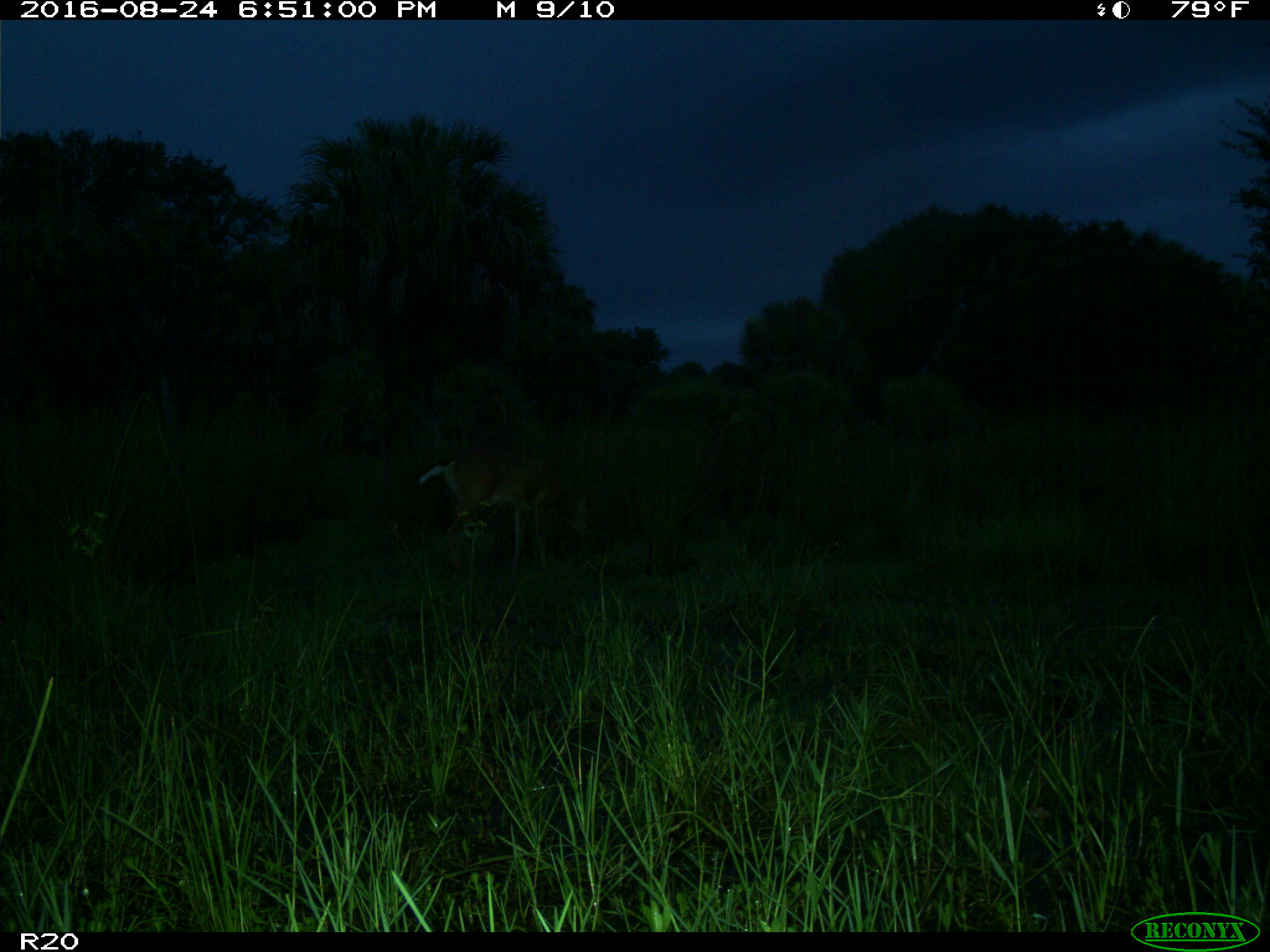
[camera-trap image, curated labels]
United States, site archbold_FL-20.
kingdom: Animalia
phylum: Chordata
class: Mammalia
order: Artiodactyla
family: Cervidae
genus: Odocoileus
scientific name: Odocoileus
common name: deer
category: unidentified deer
Unidentified deer (deer) (Odocoileus).